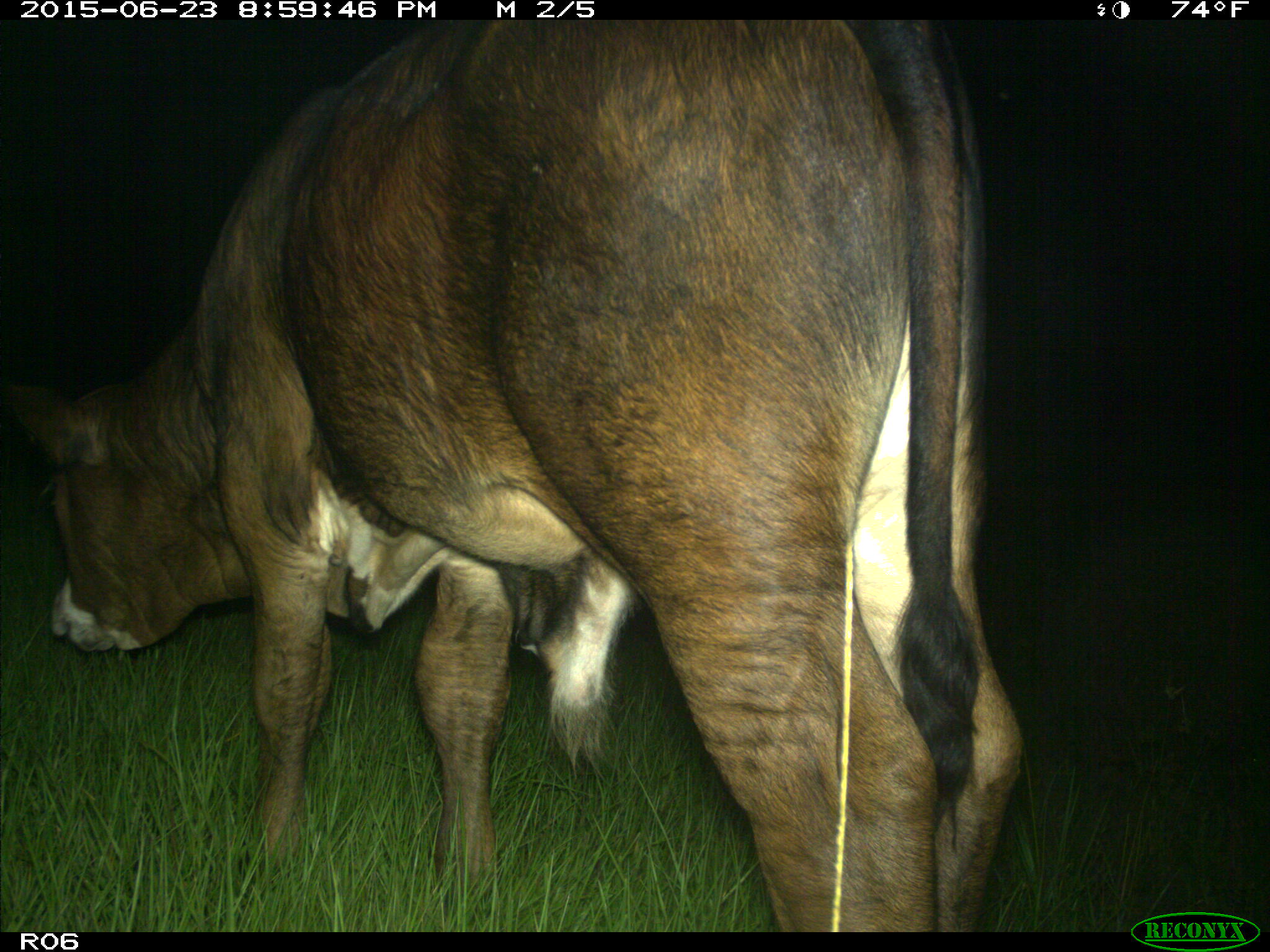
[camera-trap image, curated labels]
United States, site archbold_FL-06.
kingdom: Animalia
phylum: Chordata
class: Mammalia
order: Artiodactyla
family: Bovidae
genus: Bos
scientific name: Bos taurus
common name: domestic cow